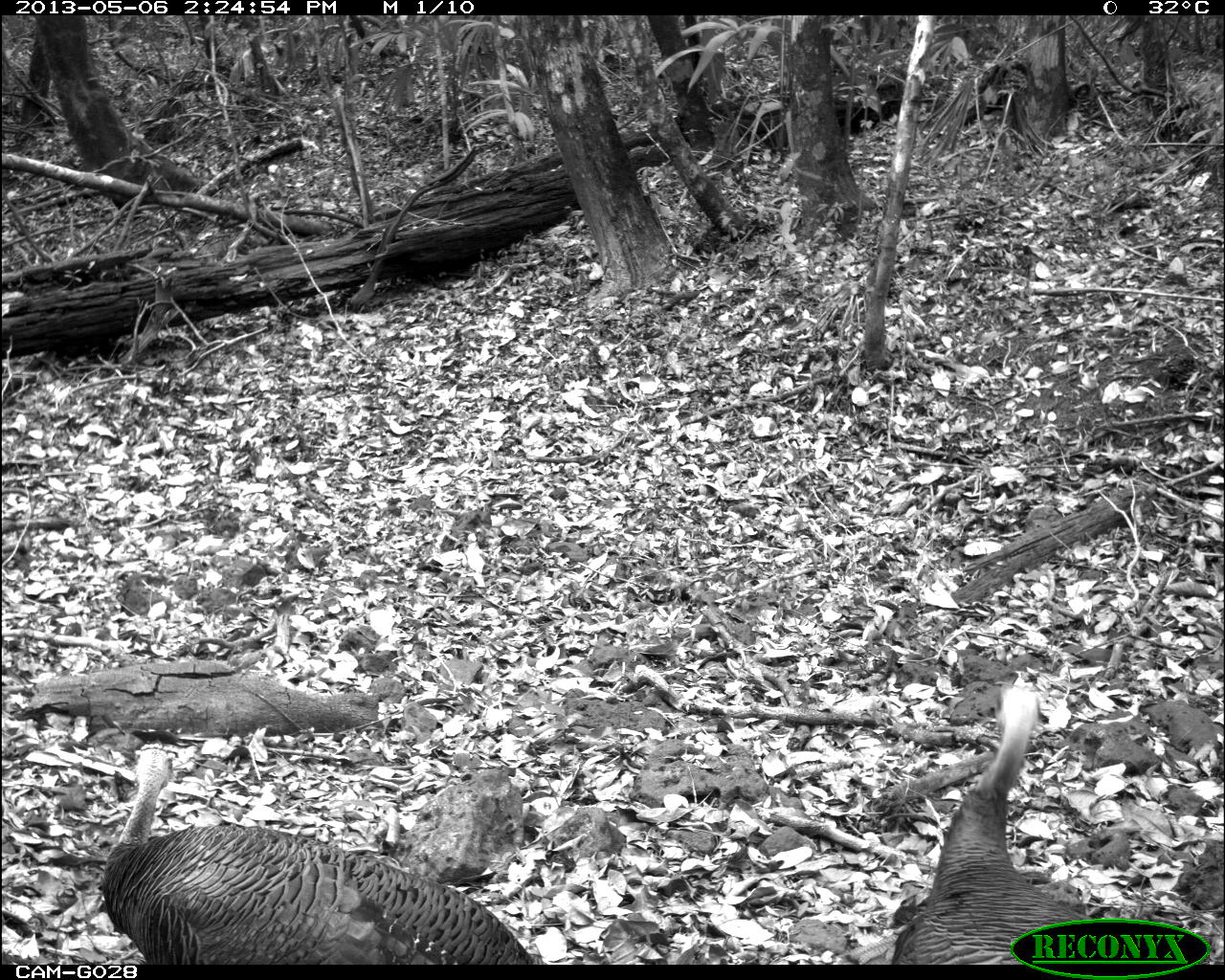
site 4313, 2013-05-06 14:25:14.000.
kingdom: Animalia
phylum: Chordata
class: Aves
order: Galliformes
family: Phasianidae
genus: Meleagris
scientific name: Meleagris ocellata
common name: ocellated turkey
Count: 3.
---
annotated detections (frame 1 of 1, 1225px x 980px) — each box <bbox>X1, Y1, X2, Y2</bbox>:
meleagris ocellata: <bbox>101, 740, 530, 964</bbox>; <bbox>891, 678, 1092, 964</bbox>